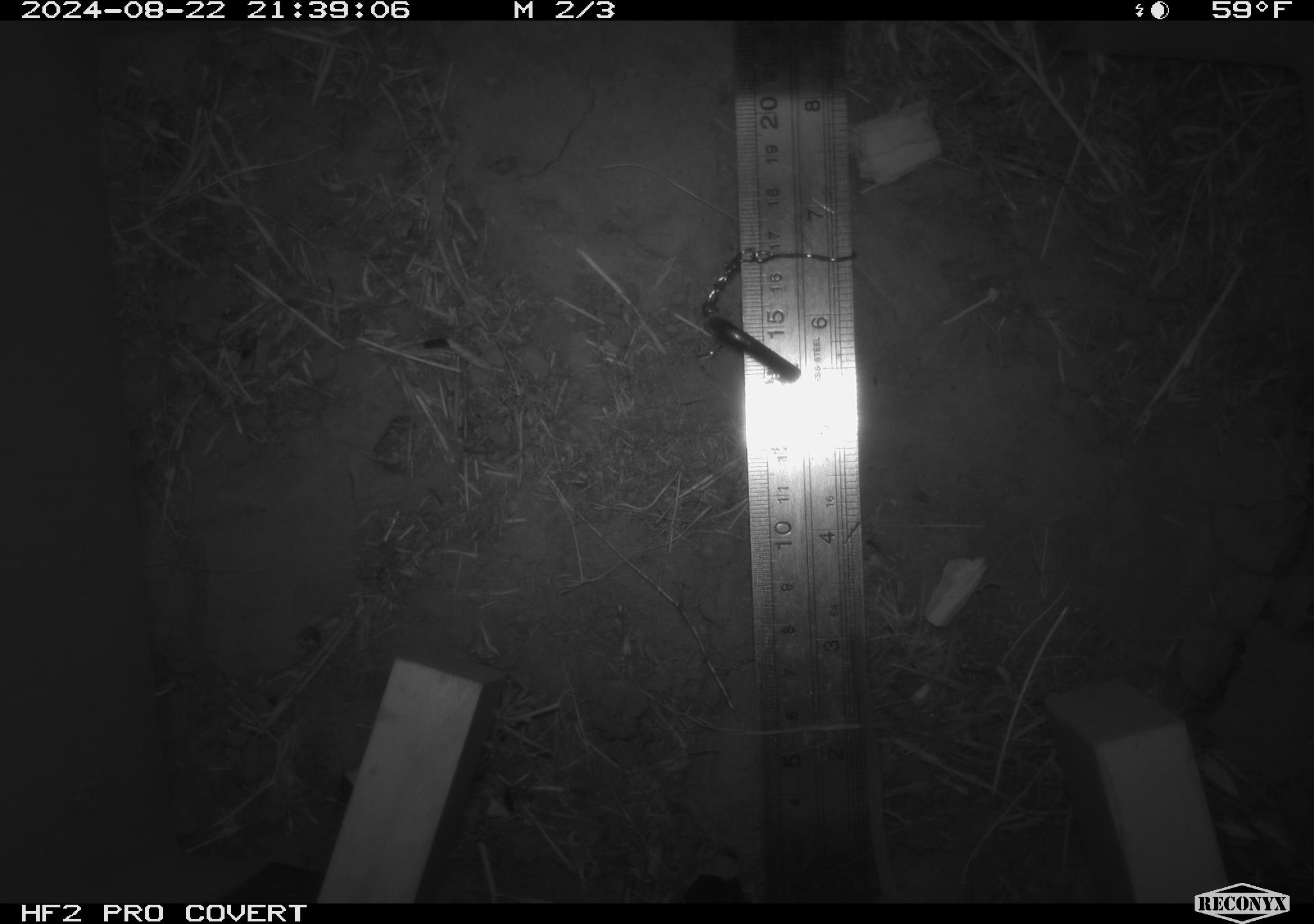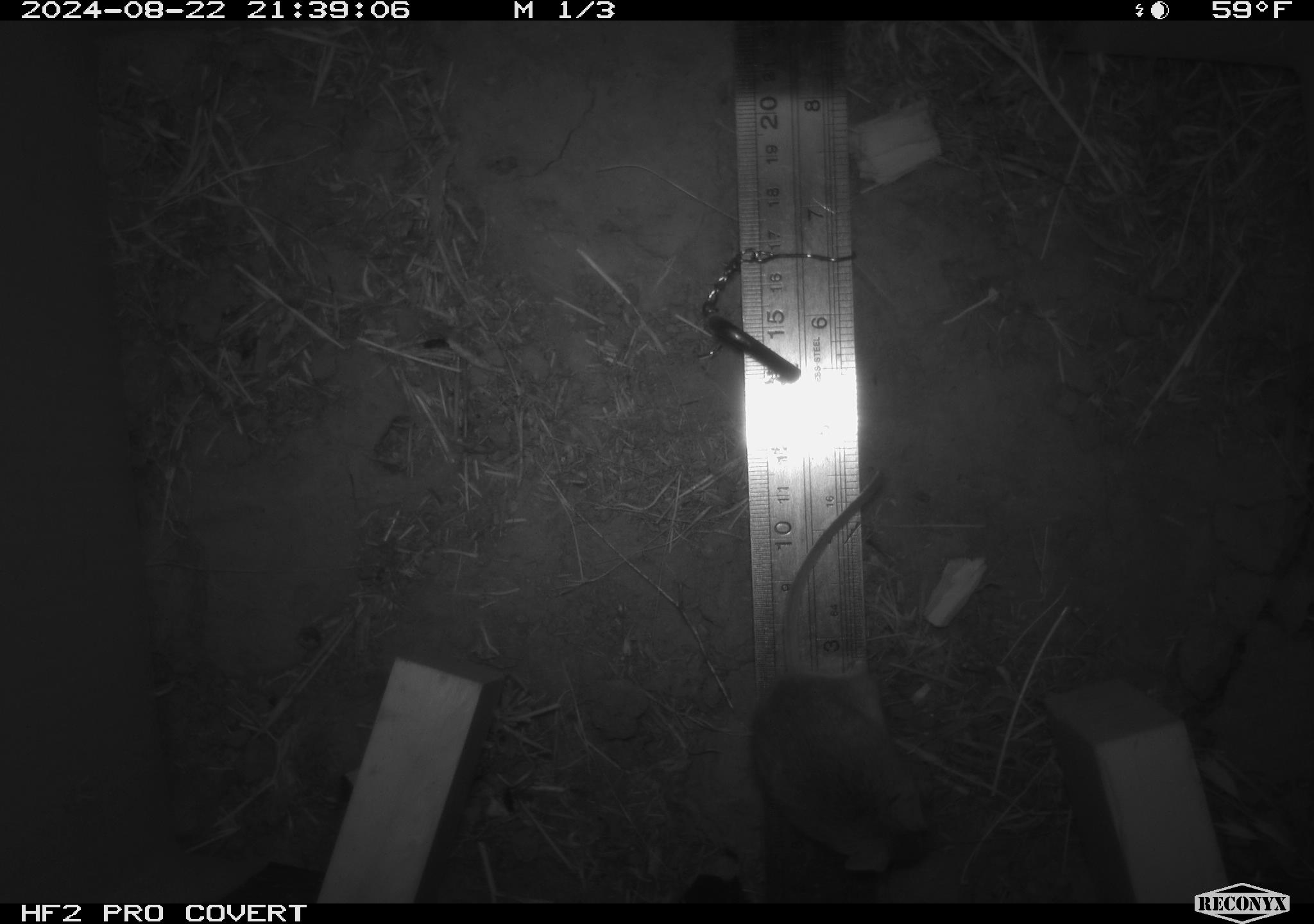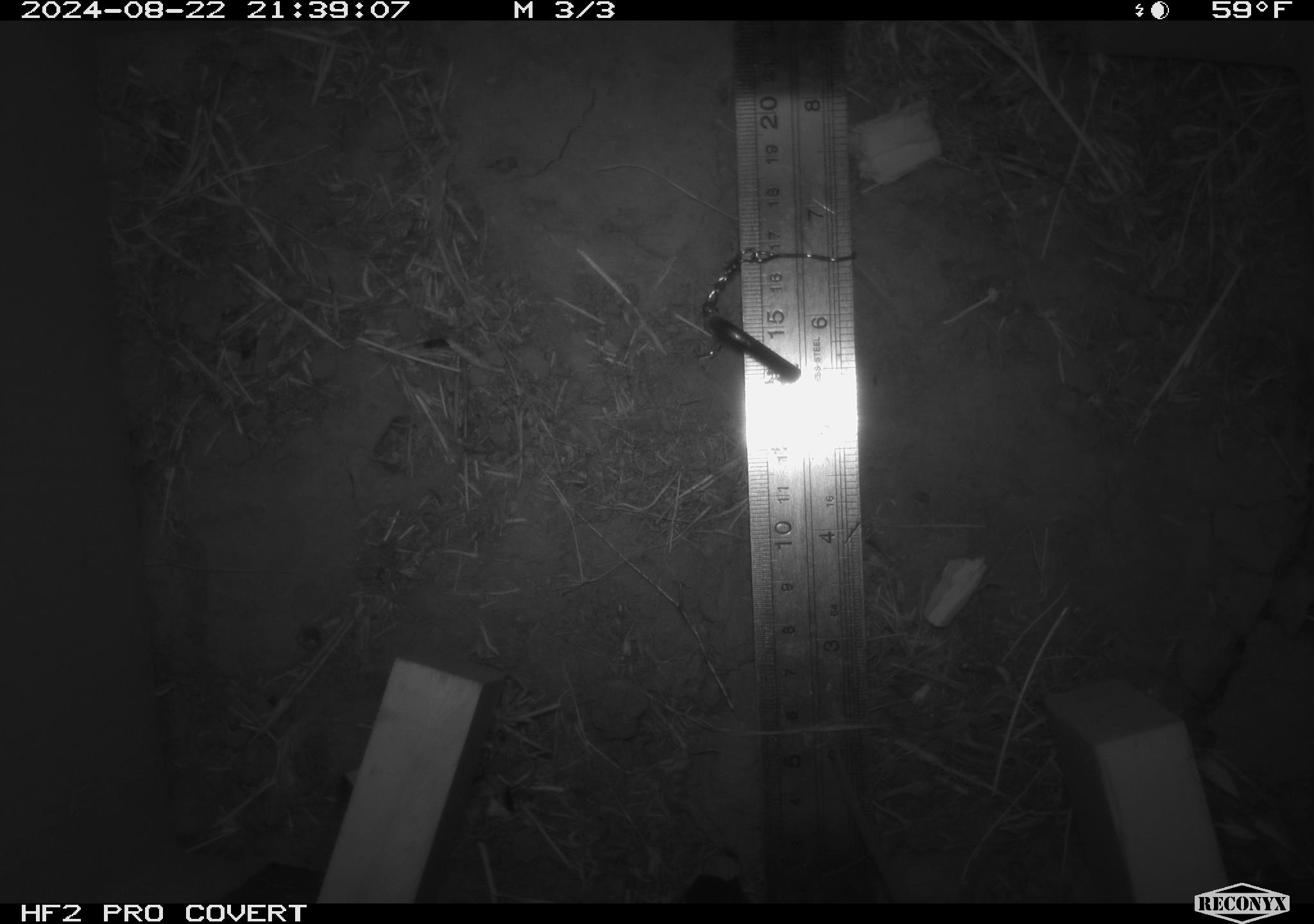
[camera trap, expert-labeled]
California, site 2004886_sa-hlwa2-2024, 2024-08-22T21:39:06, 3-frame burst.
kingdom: Animalia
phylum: Chordata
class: Mammalia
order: Rodentia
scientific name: Rodentia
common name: mouse species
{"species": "mouse species (Rodentia)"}